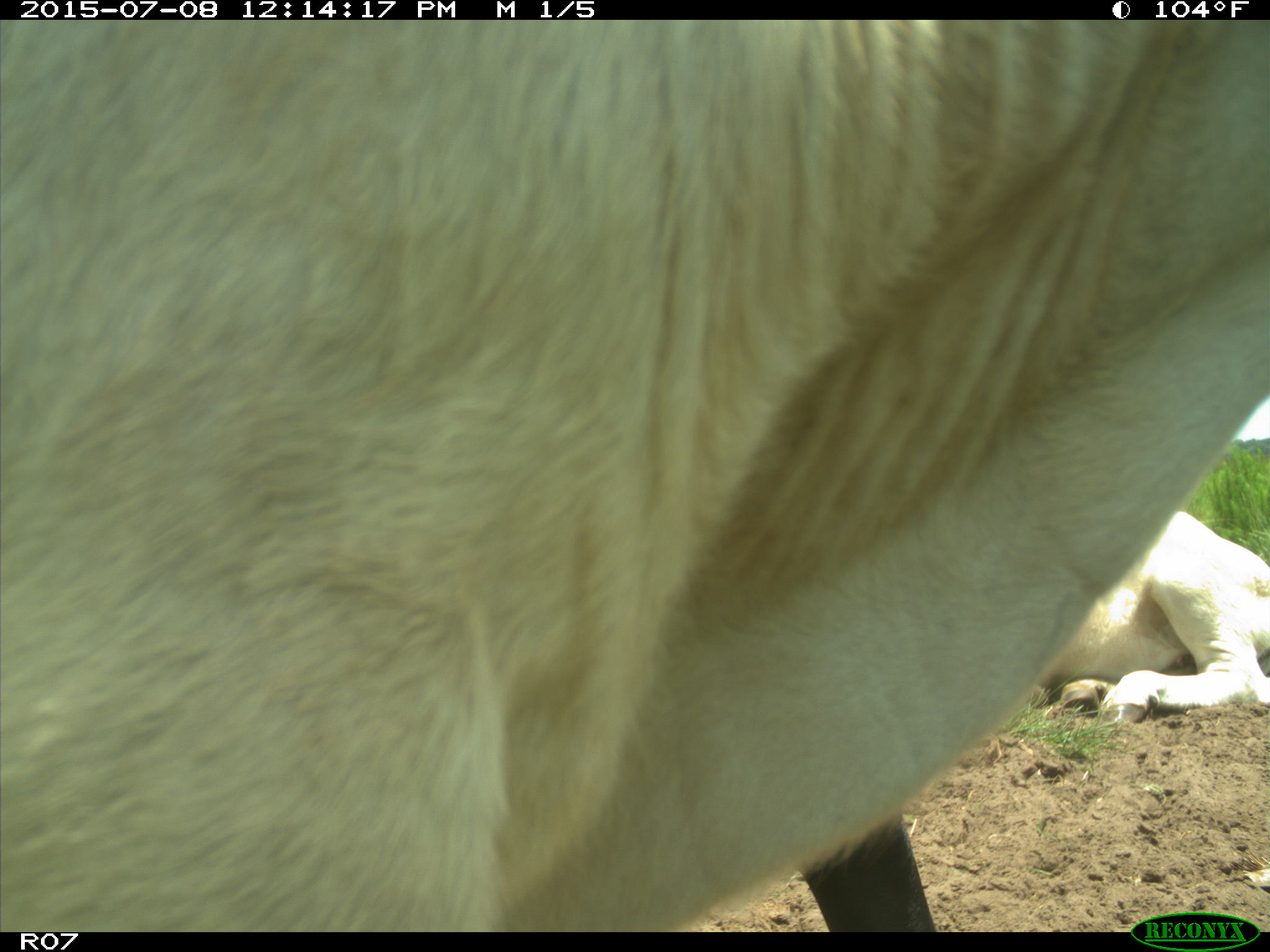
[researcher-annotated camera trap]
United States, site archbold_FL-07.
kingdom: Animalia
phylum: Chordata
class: Mammalia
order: Artiodactyla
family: Bovidae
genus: Bos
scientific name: Bos taurus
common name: domestic cow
Bos taurus (domestic cow).